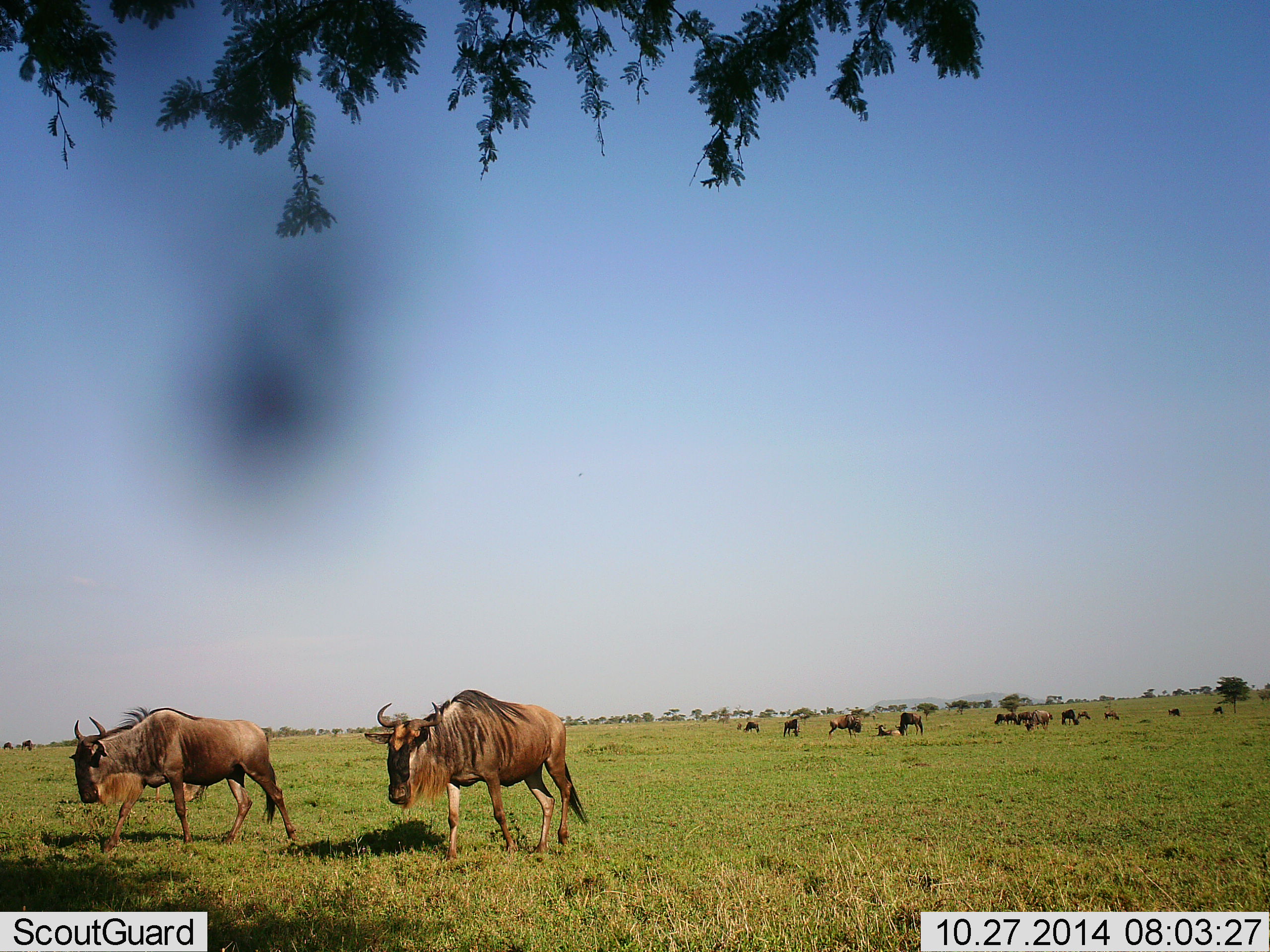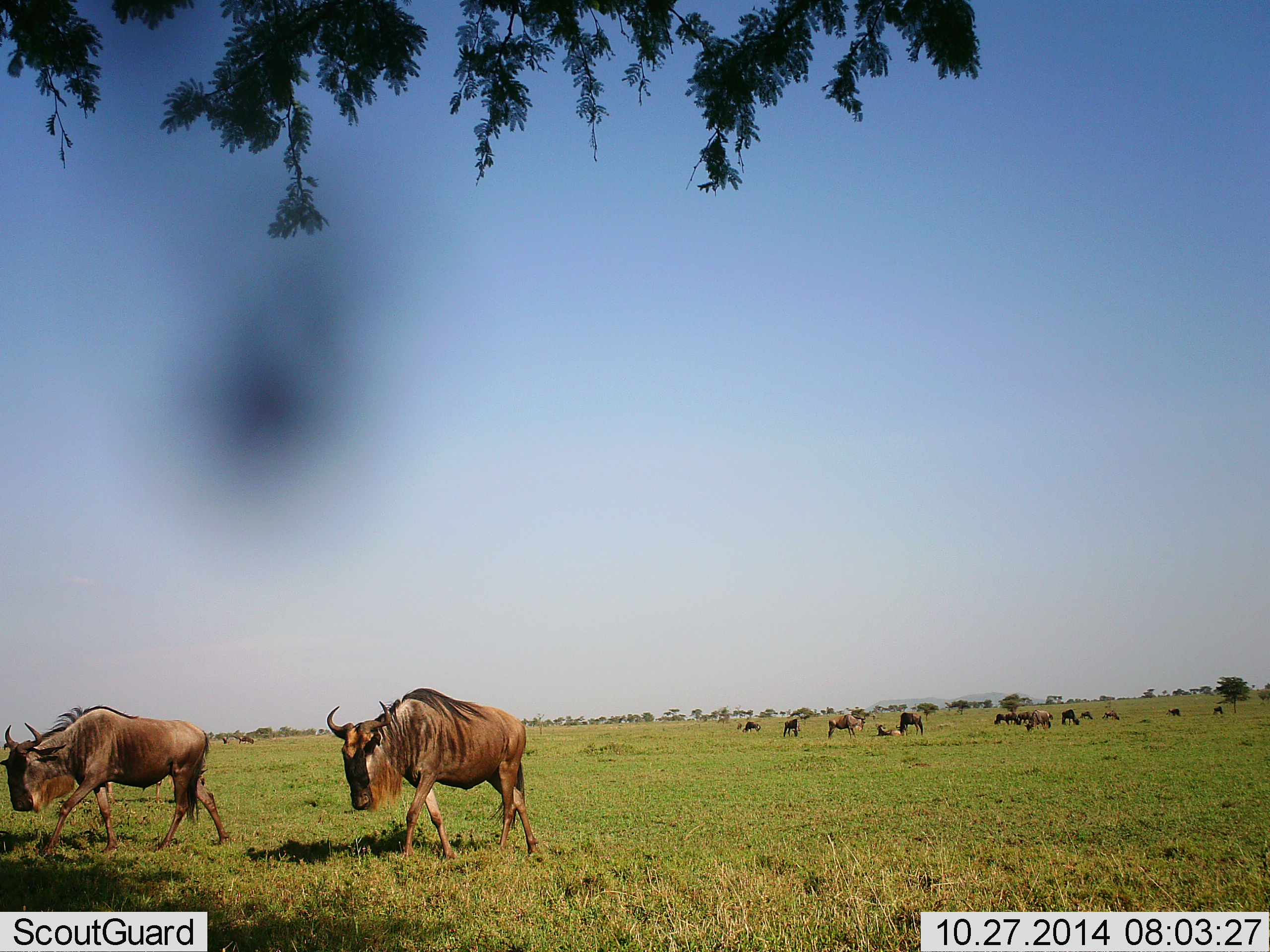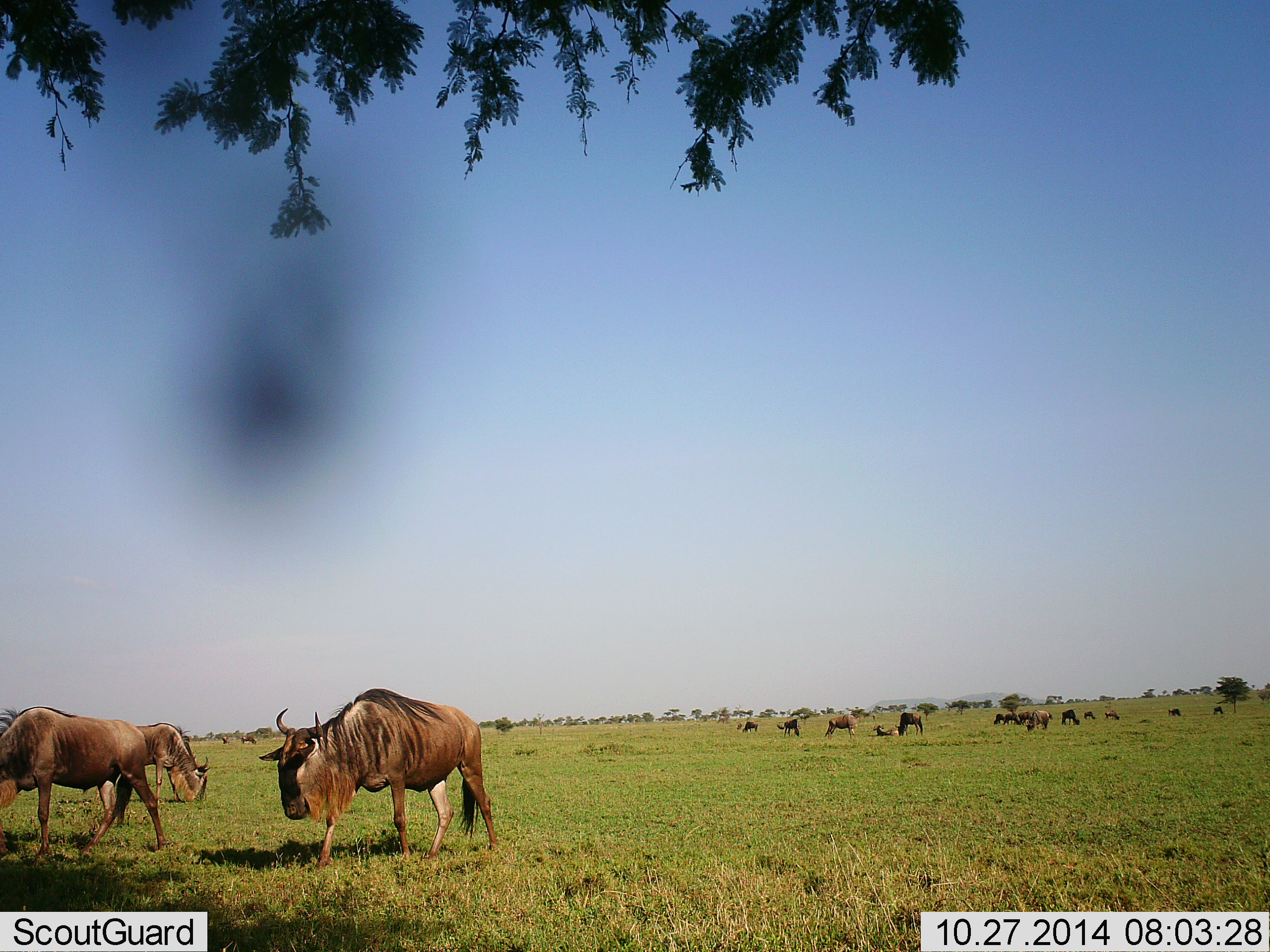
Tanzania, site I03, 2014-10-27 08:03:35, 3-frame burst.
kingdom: Animalia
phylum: Chordata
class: Mammalia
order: Artiodactyla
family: Bovidae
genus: Connochaetes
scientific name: Connochaetes taurinus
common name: blue wildebeest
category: wildebeest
Wildebeest (blue wildebeest) (Connochaetes taurinus), count 11-50. Behavior (volunteer vote fractions): standing 70%, resting 30%, moving 70%, interacting 10%. Young present (vote fraction): 0%. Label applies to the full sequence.